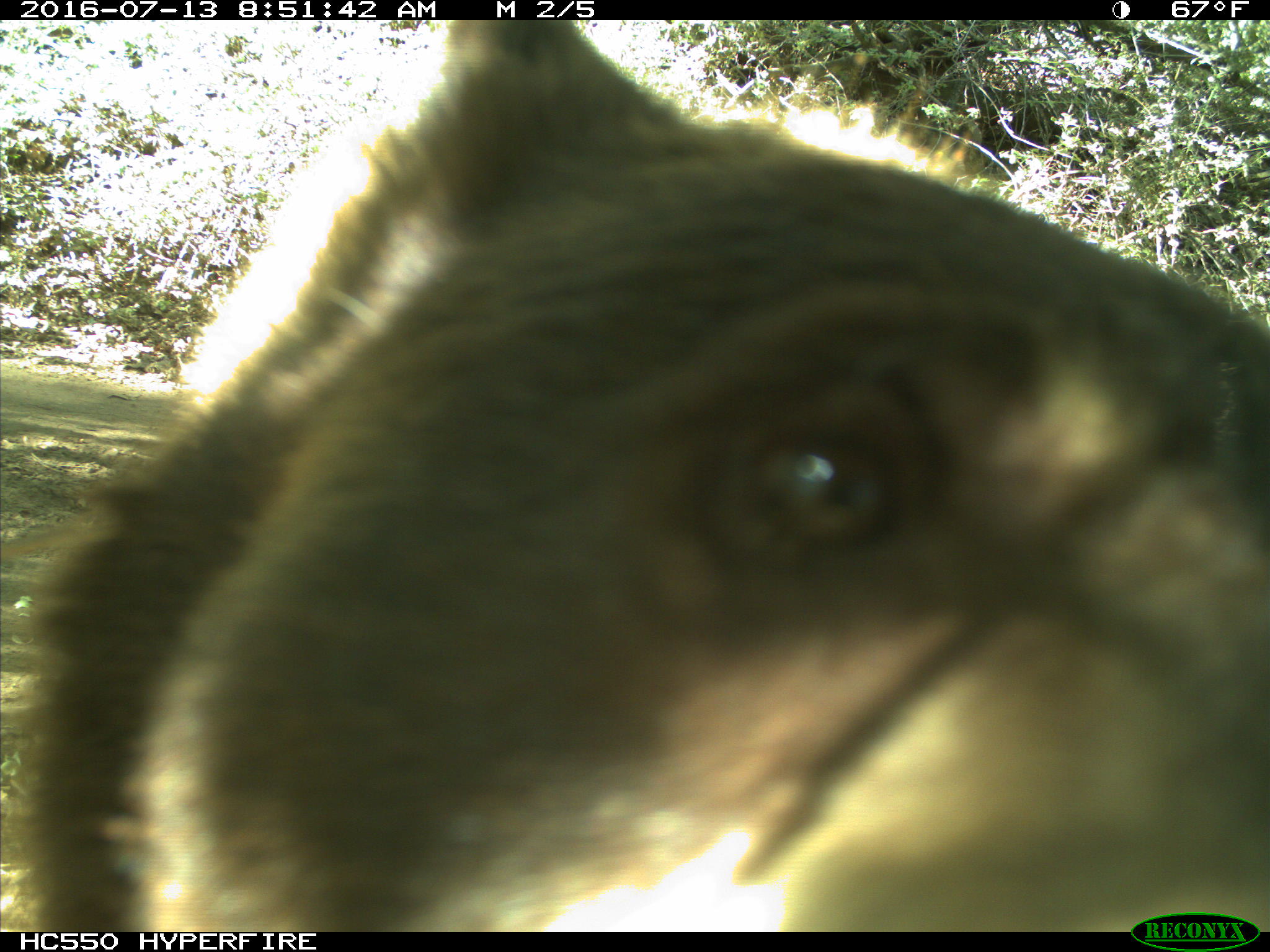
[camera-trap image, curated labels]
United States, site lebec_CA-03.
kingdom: Animalia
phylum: Chordata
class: Mammalia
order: Carnivora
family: Ursidae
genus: Ursus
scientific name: Ursus americanus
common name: american black bear